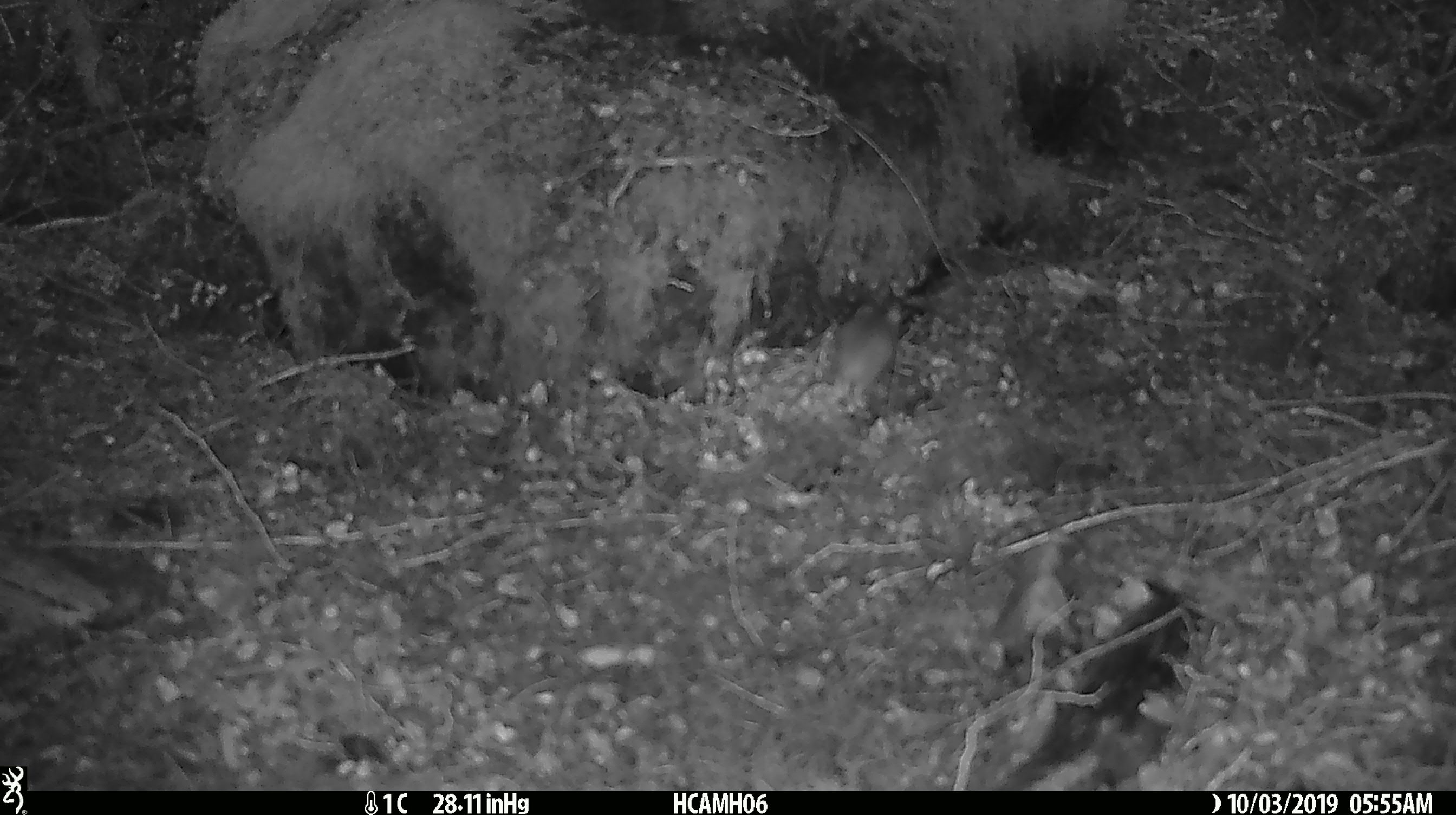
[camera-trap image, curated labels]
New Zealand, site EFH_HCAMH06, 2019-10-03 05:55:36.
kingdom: Animalia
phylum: Chordata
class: Mammalia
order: Rodentia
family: Muridae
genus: Mus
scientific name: Mus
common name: mouse